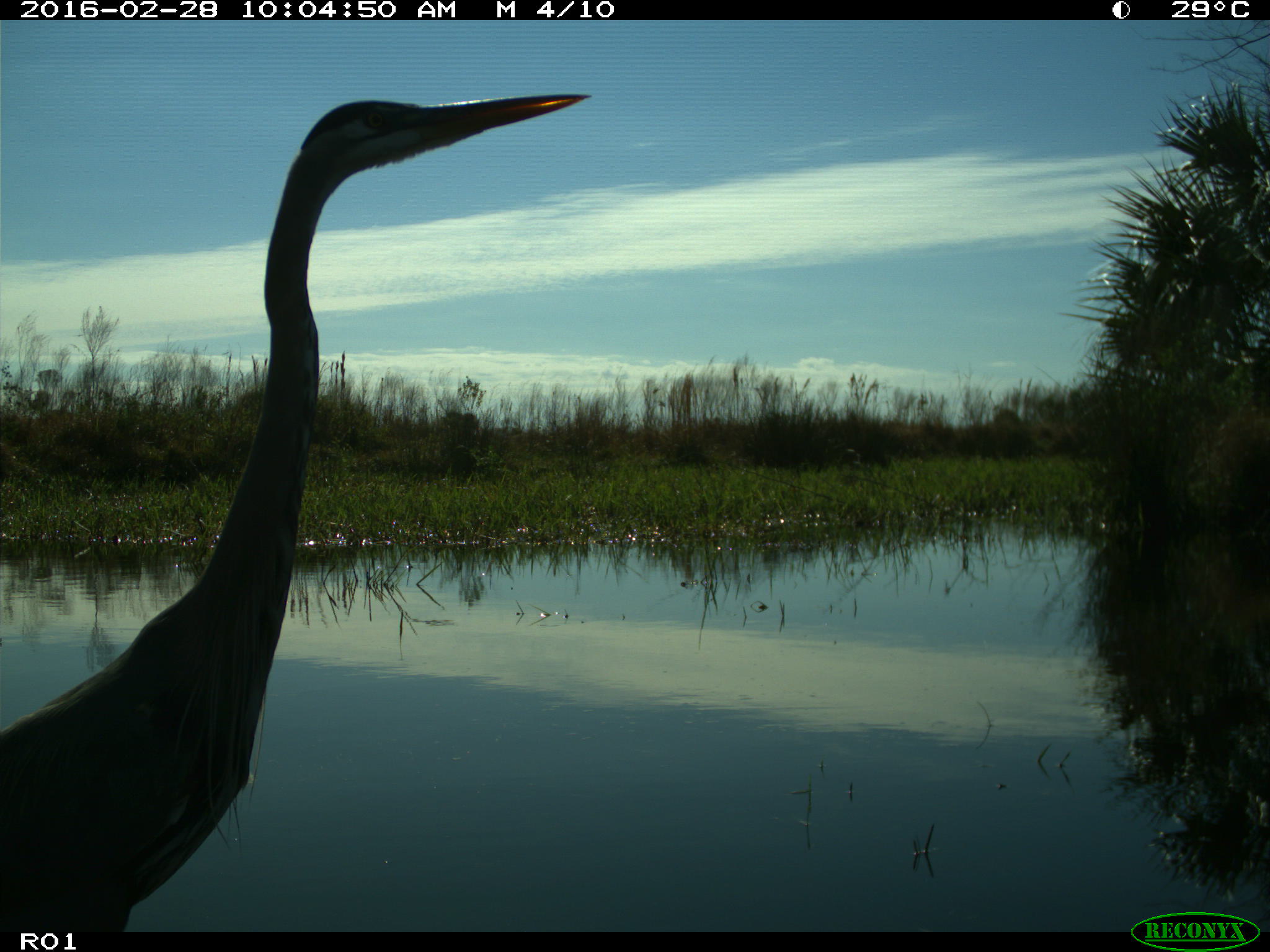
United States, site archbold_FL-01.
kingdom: Animalia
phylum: Chordata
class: Aves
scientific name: Aves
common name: birds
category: unidentified bird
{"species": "unidentified bird (birds) (Aves)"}